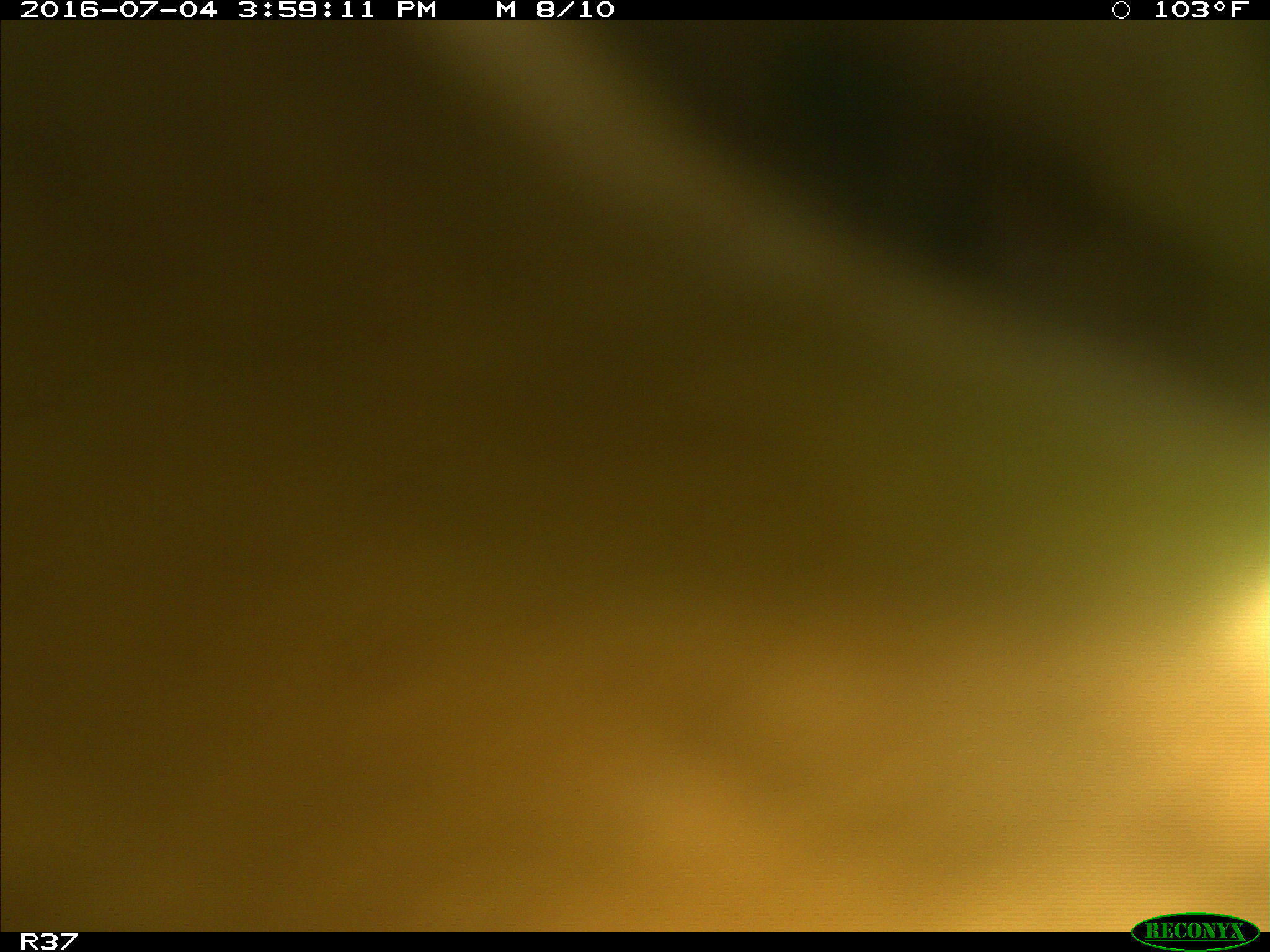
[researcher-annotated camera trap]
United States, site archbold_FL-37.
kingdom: Animalia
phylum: Chordata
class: Mammalia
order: Artiodactyla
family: Bovidae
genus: Bos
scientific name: Bos taurus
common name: domestic cow